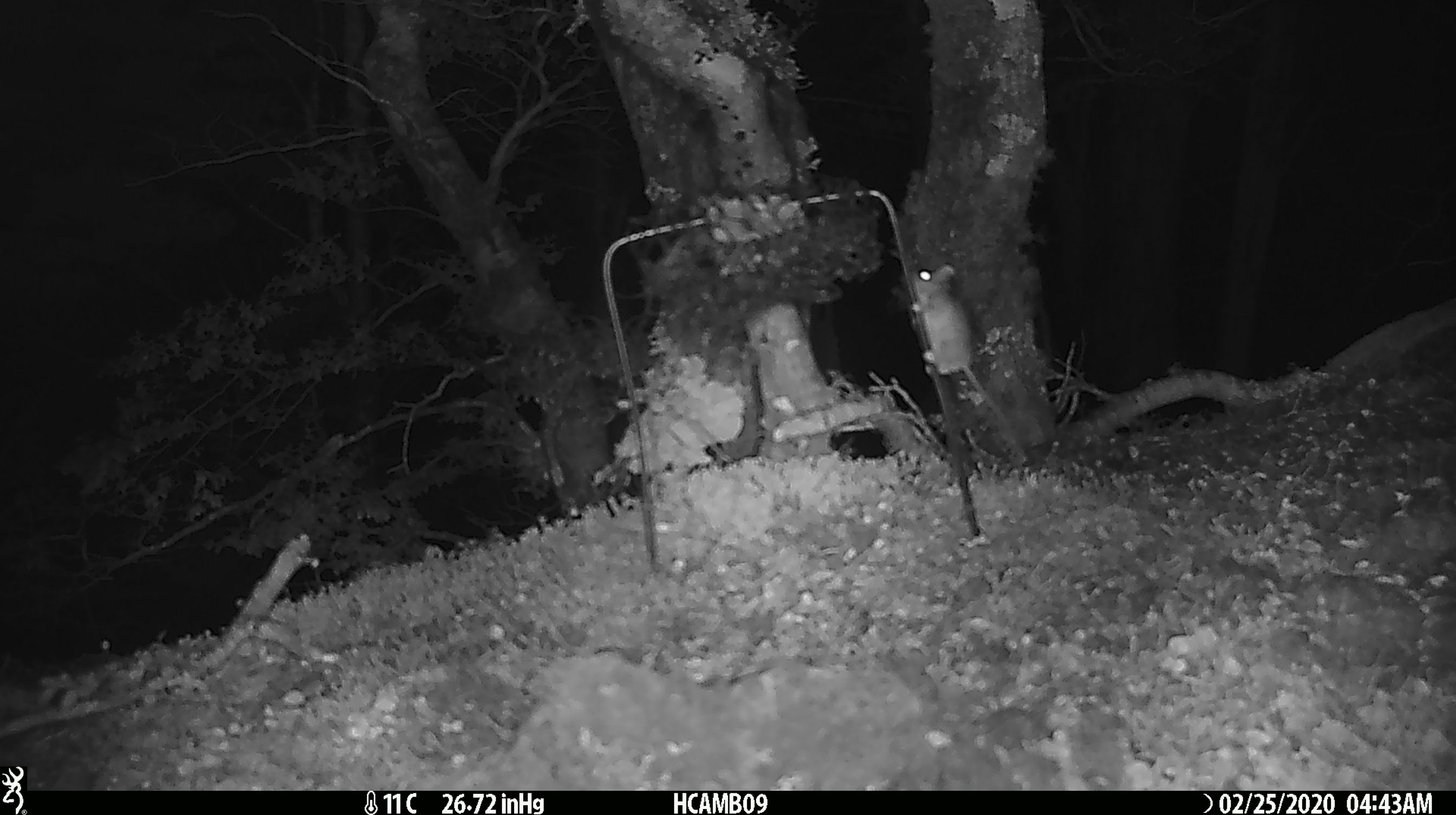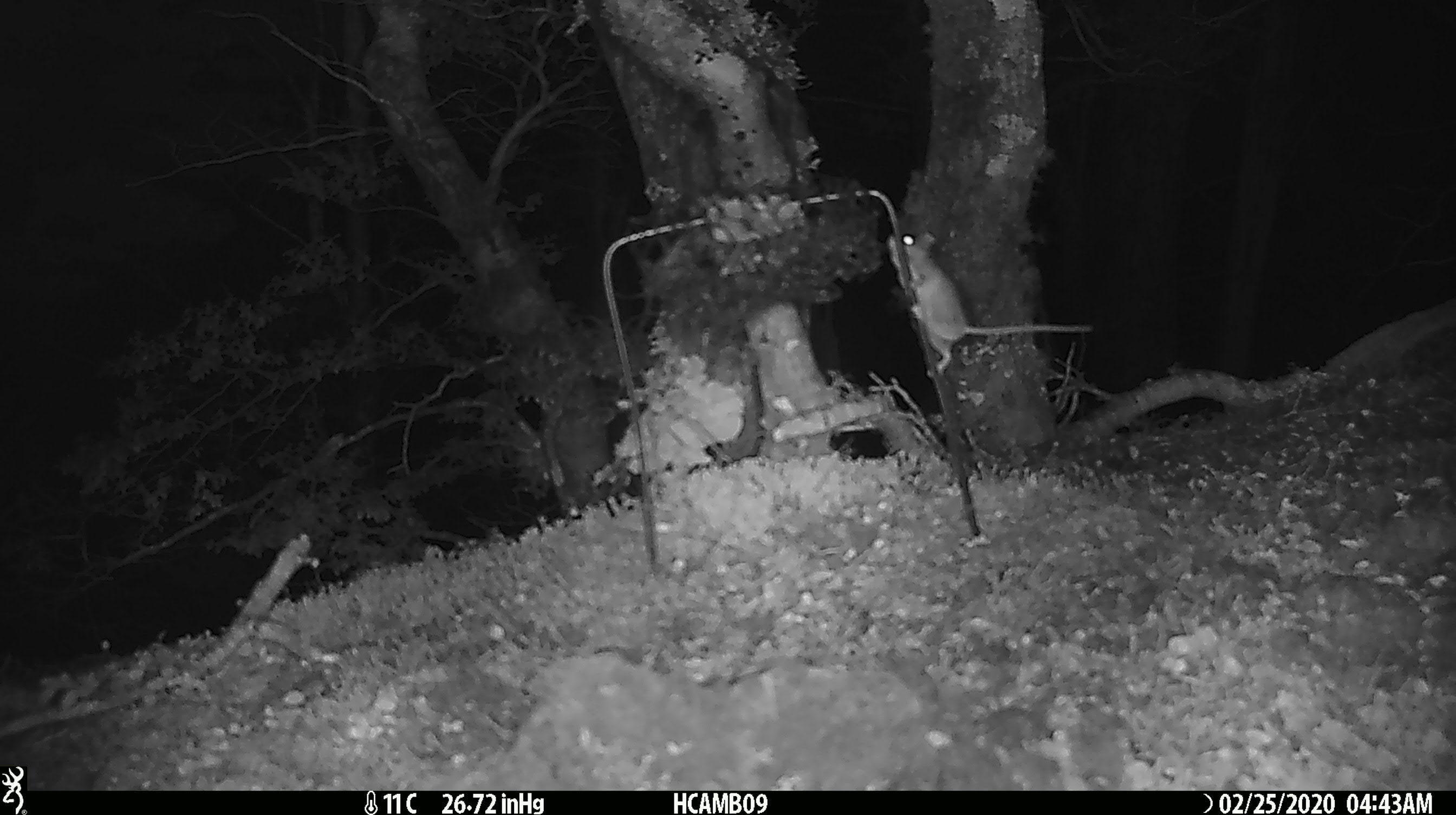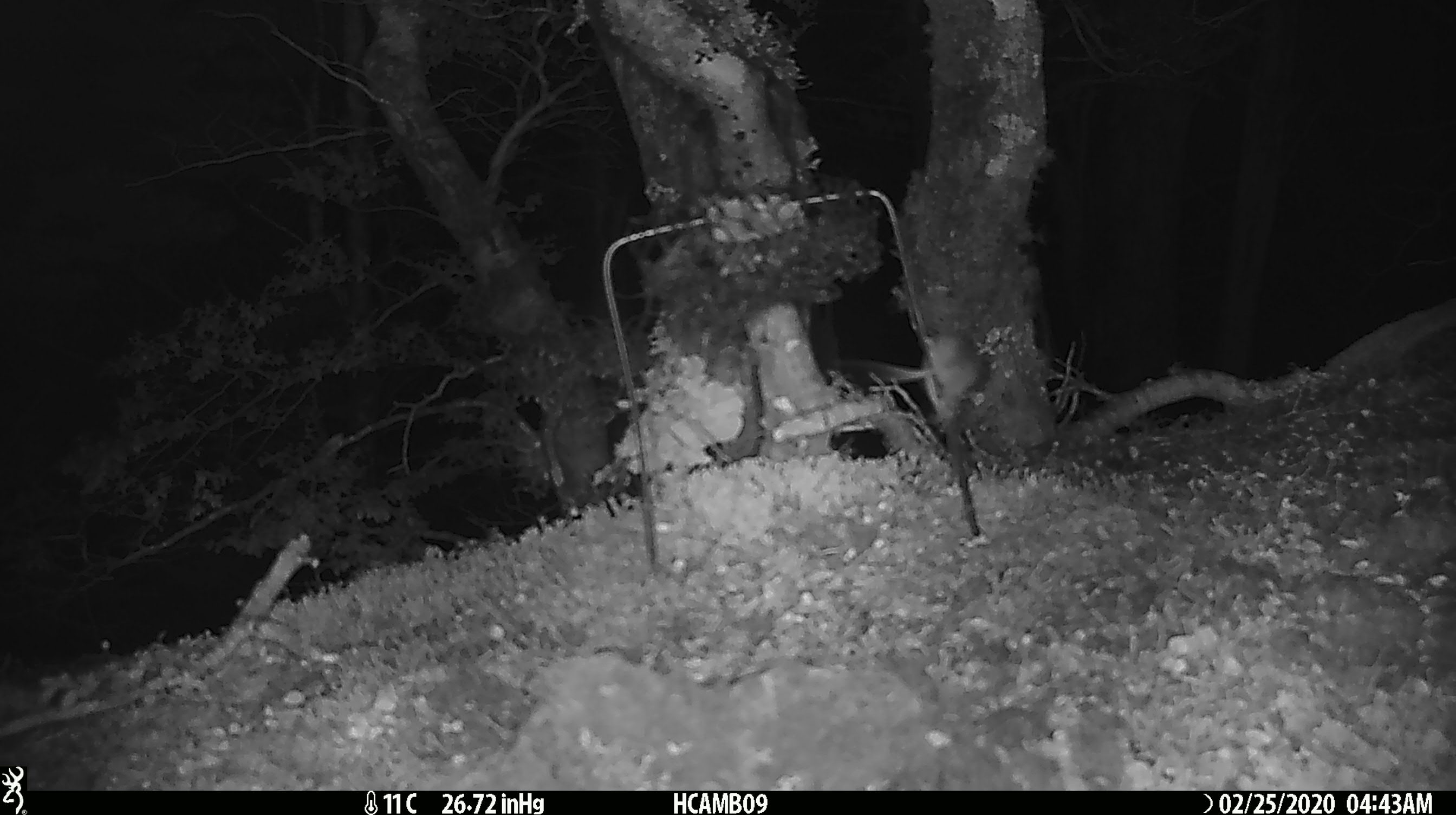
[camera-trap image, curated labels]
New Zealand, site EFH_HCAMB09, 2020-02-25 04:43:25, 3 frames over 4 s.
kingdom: Animalia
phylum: Chordata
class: Mammalia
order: Rodentia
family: Muridae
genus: Mus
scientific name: Mus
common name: mouse